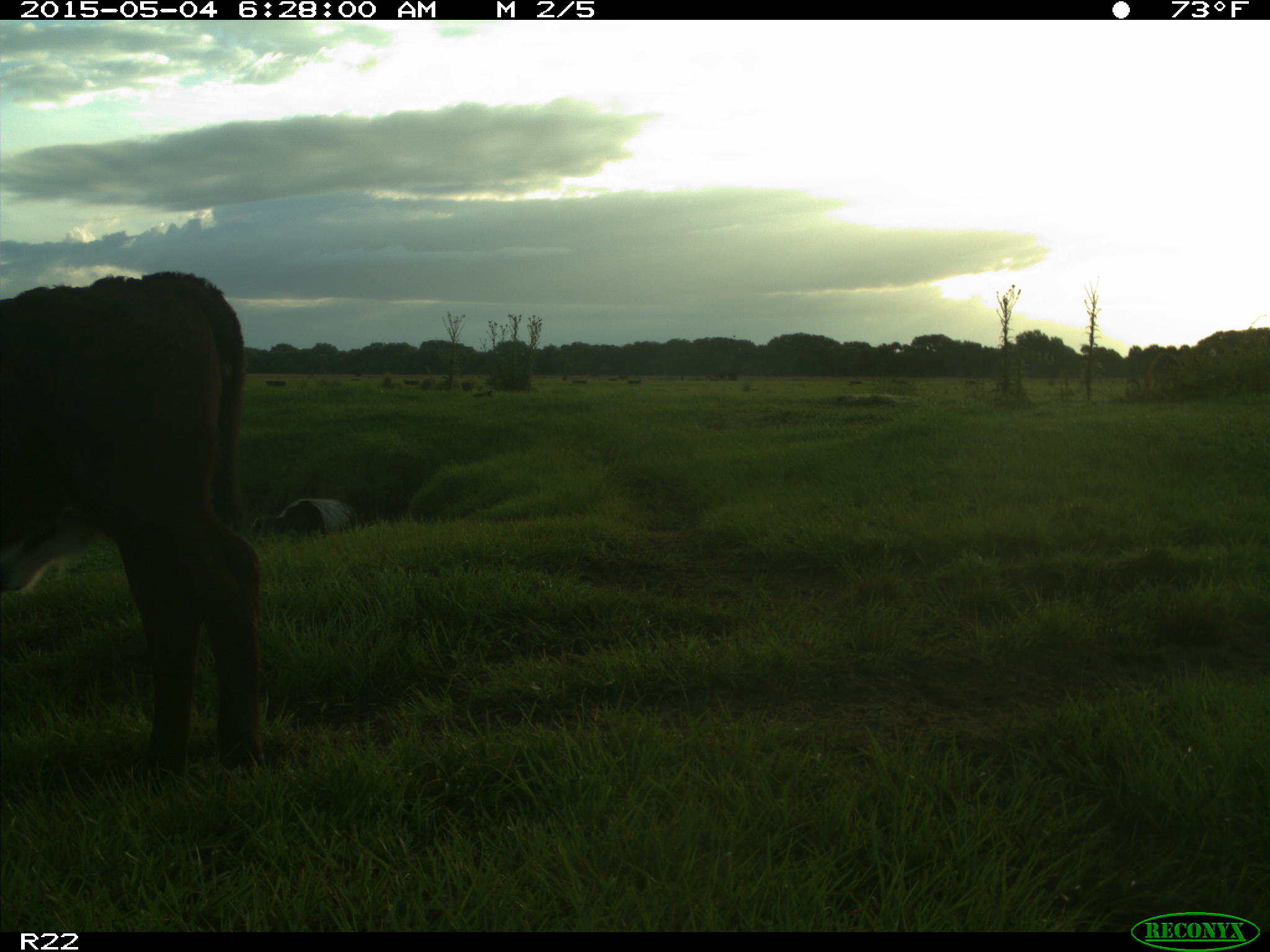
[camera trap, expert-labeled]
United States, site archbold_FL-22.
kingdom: Animalia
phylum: Chordata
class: Mammalia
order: Artiodactyla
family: Bovidae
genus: Bos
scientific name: Bos taurus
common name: domestic cow